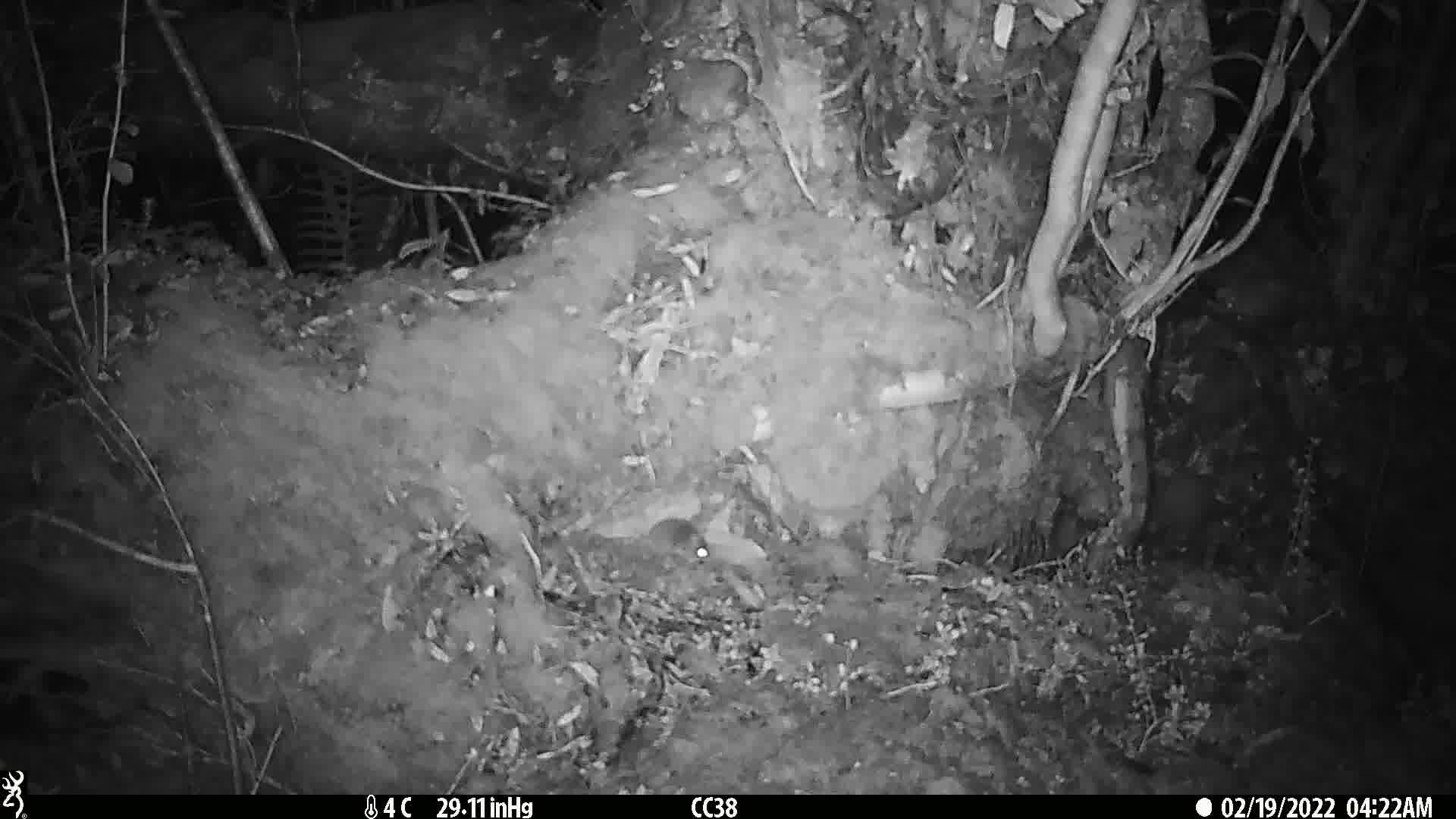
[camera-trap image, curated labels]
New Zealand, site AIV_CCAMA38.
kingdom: Animalia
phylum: Chordata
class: Mammalia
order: Rodentia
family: Muridae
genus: Mus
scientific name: Mus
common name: mouse